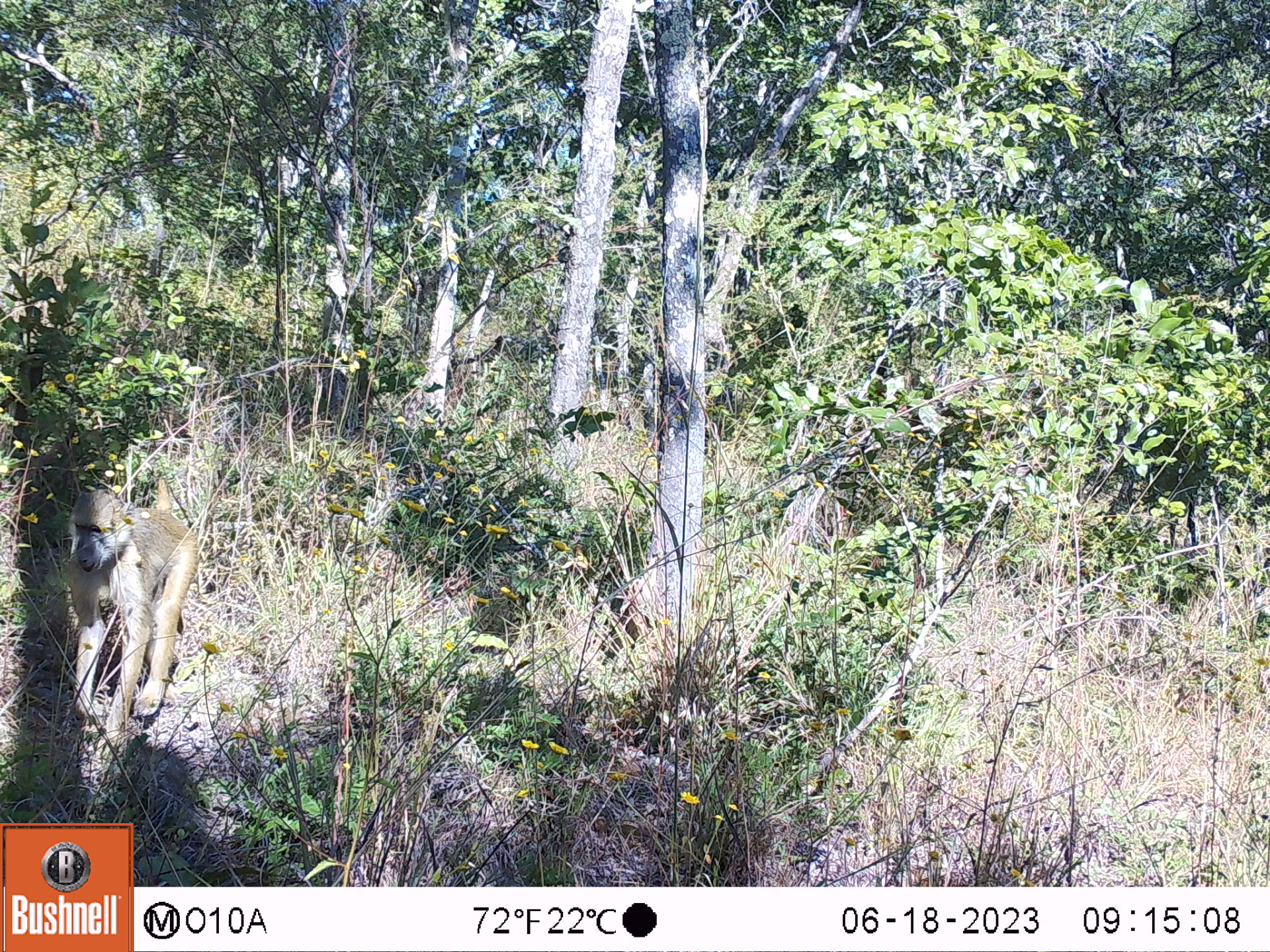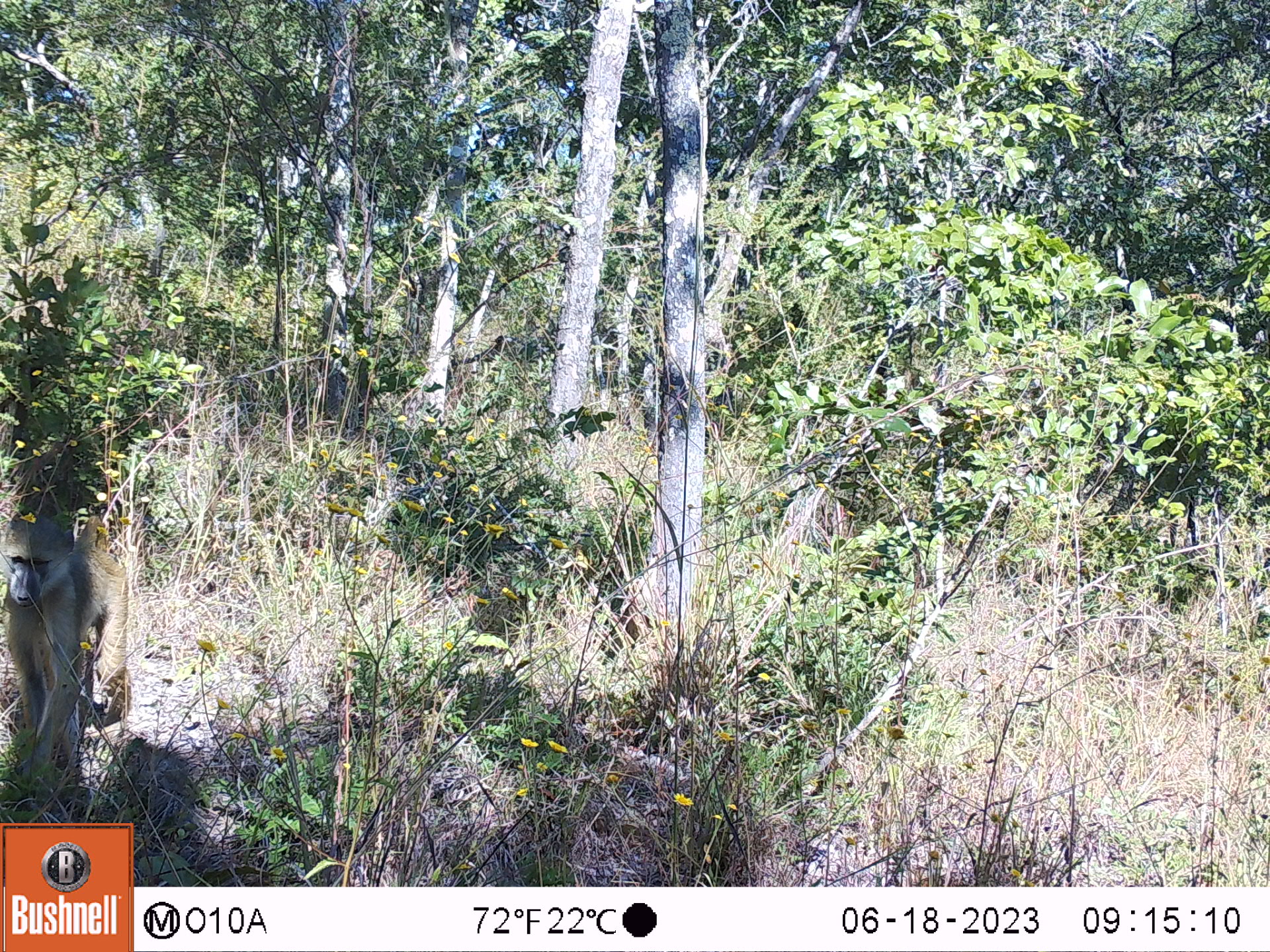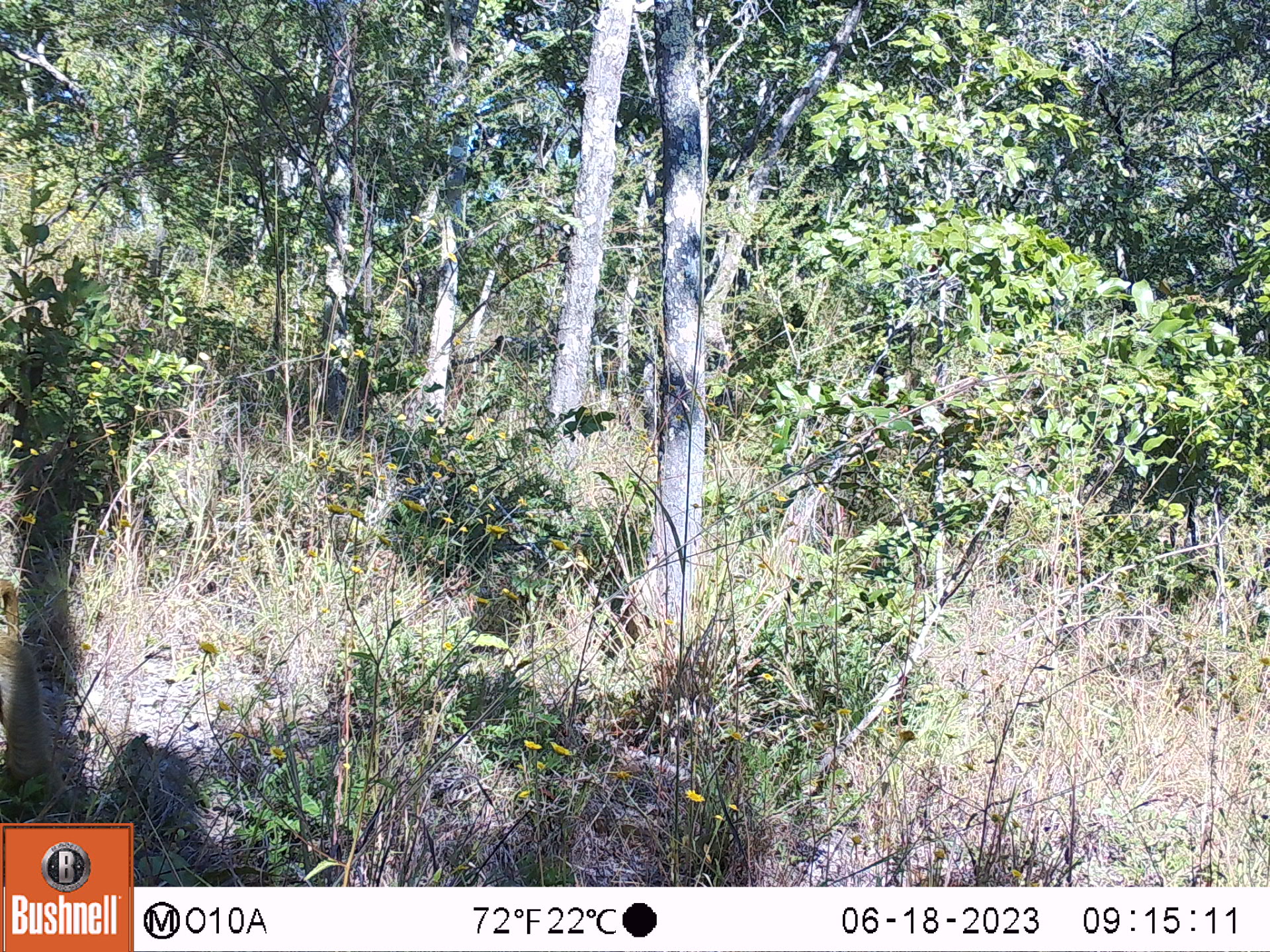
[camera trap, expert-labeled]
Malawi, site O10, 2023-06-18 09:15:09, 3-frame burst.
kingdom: Animalia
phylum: Chordata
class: Mammalia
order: Primates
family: Cercopithecidae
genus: Papio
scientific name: Papio cynocephalus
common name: yellow baboon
Yellow baboon (Papio cynocephalus), count 1.